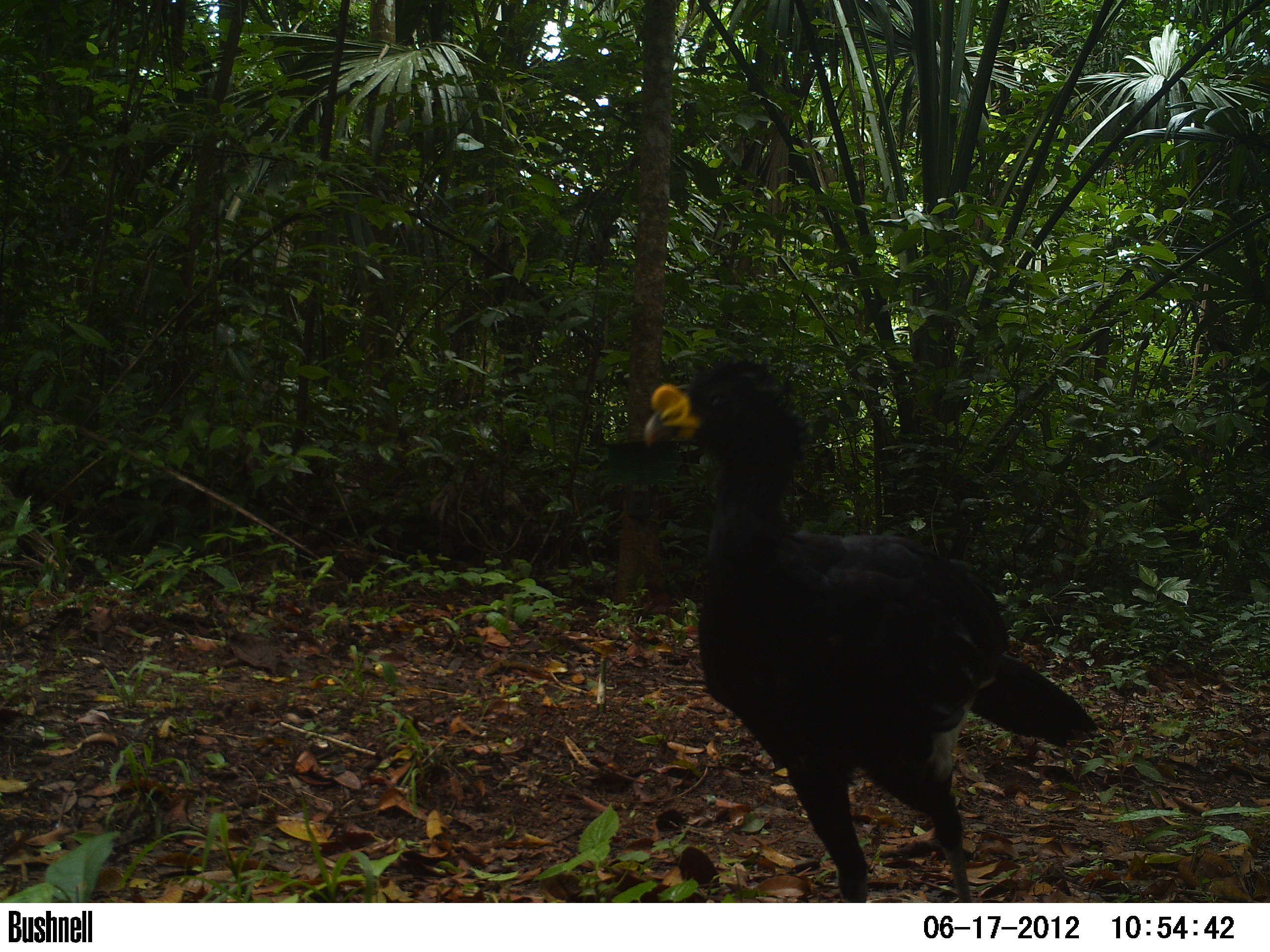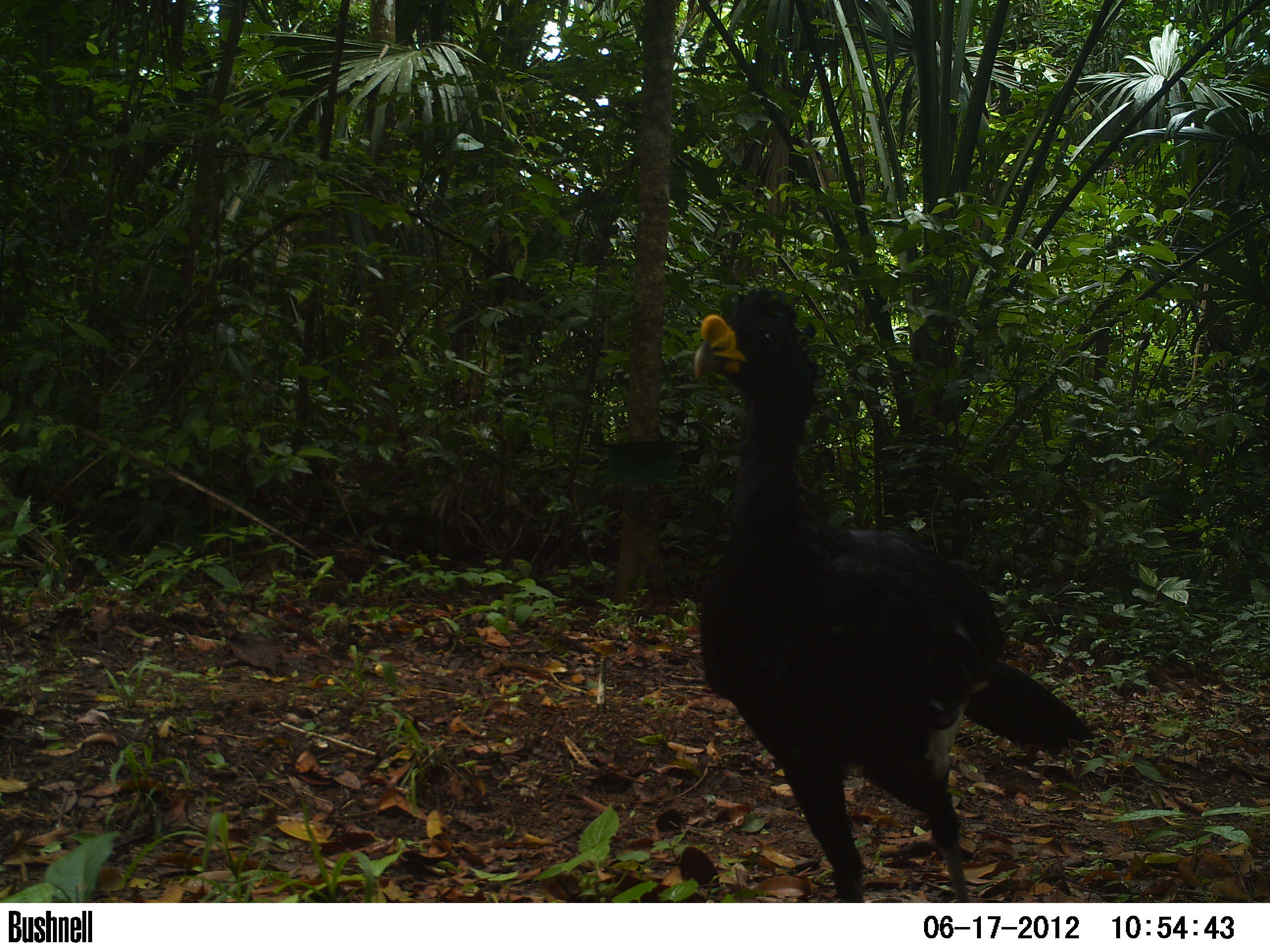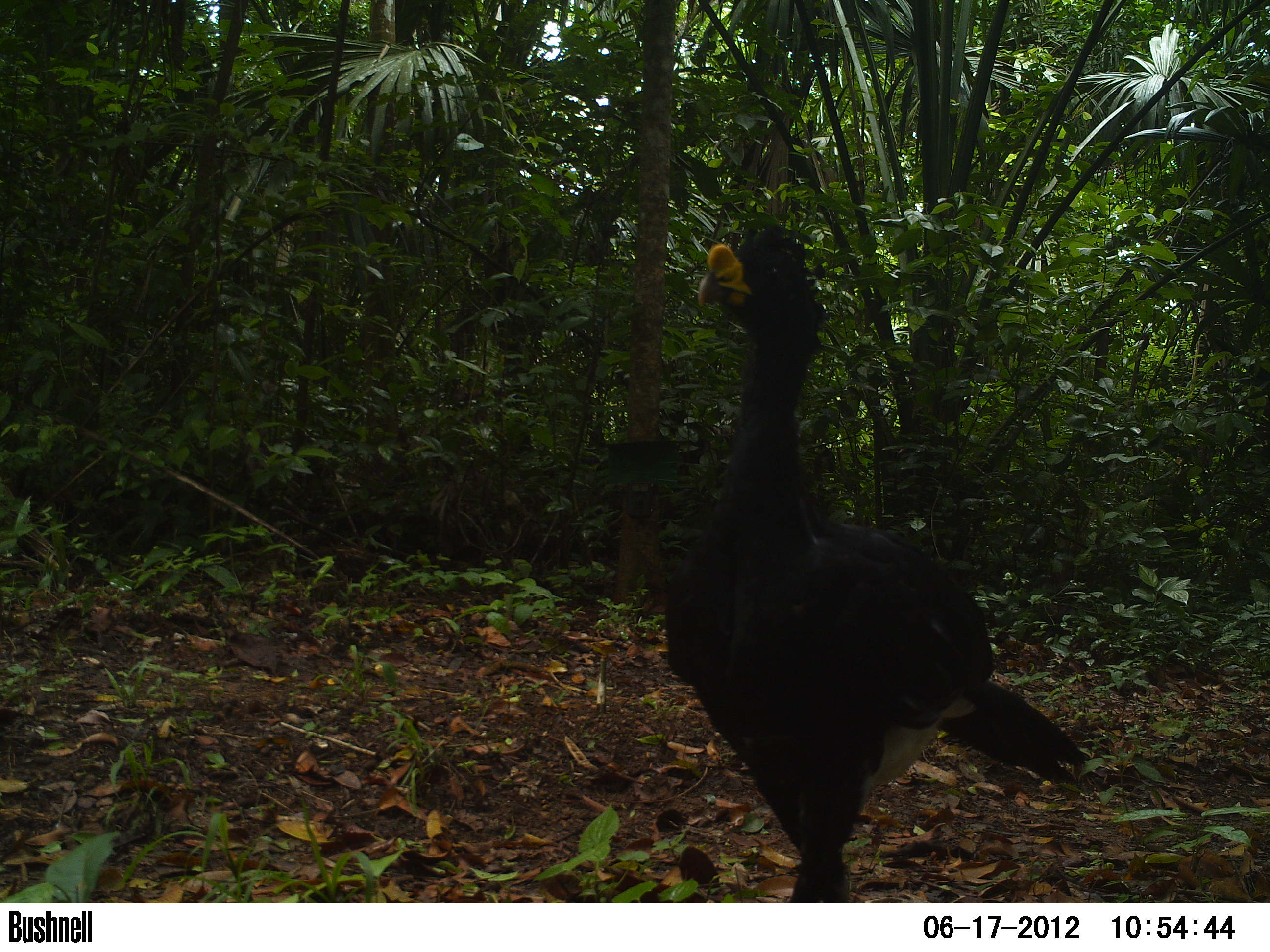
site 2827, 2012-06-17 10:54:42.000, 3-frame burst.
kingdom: Animalia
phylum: Chordata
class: Aves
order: Galliformes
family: Cracidae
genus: Crax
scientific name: Crax rubra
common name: great curassow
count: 1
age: adult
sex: male